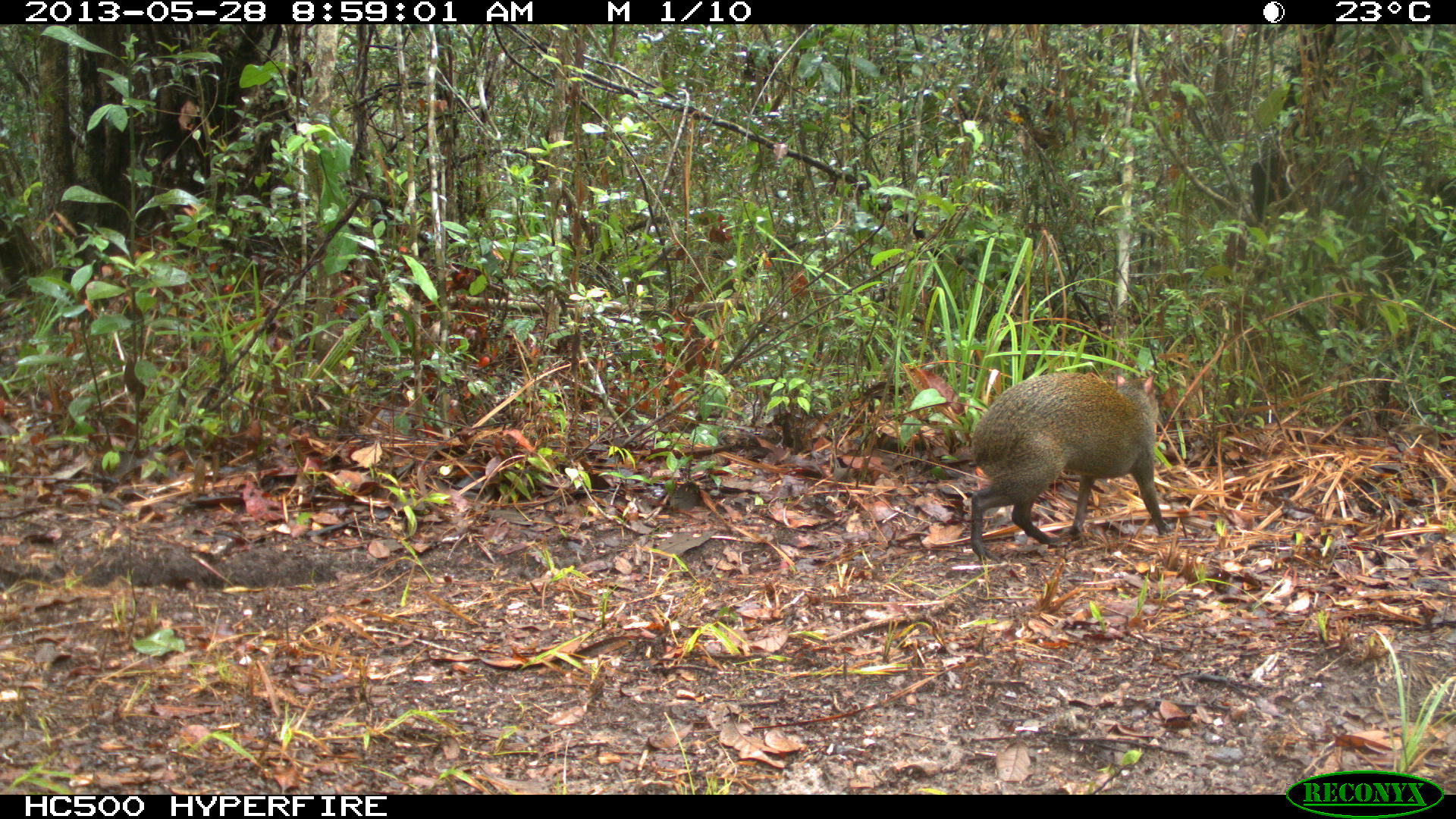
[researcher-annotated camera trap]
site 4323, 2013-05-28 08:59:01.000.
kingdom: Animalia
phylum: Chordata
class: Mammalia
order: Rodentia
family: Dasyproctidae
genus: Dasyprocta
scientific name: Dasyprocta punctata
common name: central american agouti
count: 1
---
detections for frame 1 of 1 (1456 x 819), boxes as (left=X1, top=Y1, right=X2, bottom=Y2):
dasyprocta punctata: (left=967, top=371, right=1171, bottom=561)